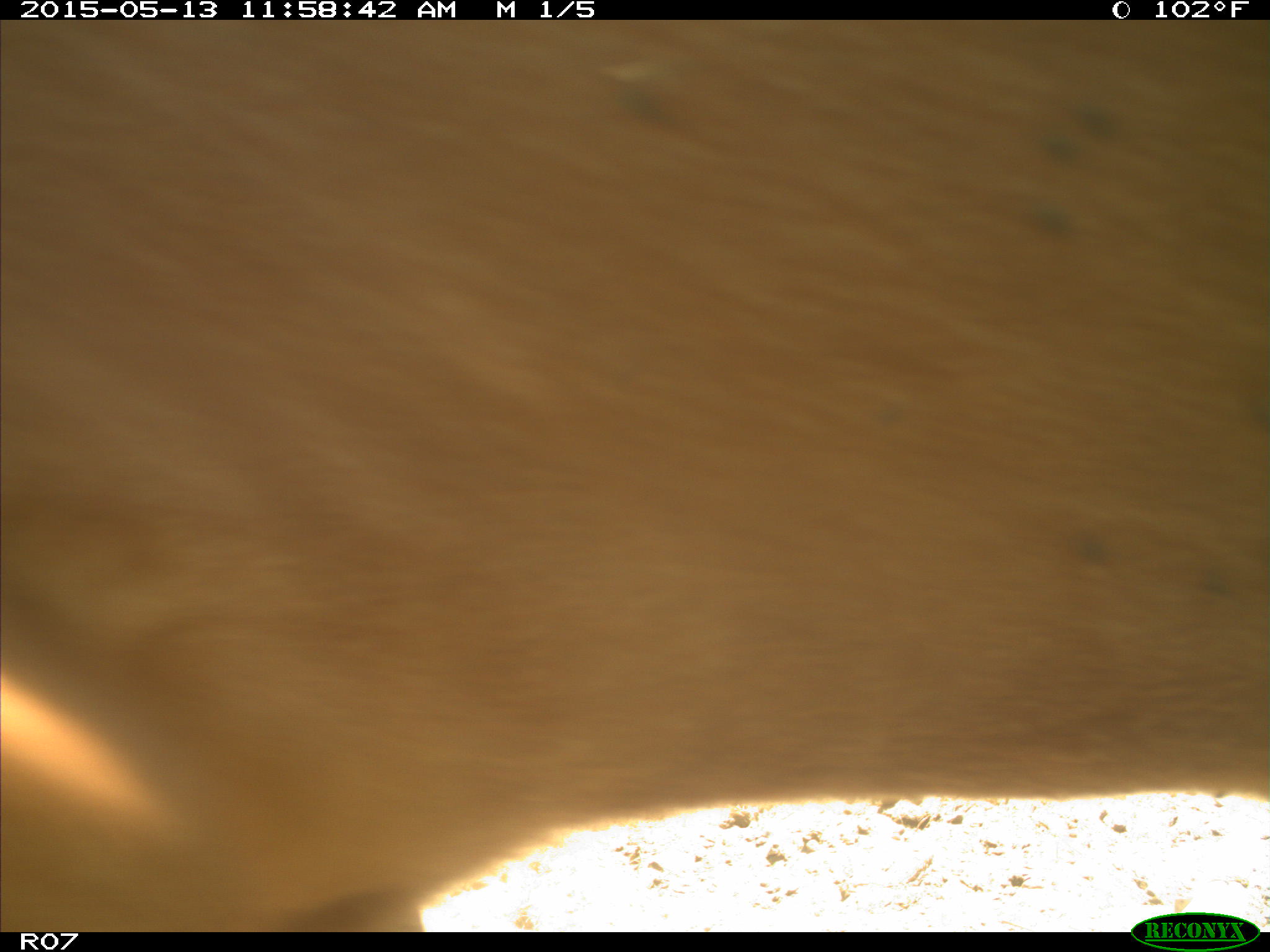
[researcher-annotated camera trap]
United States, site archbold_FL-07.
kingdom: Animalia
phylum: Chordata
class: Mammalia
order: Artiodactyla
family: Bovidae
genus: Bos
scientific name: Bos taurus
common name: domestic cow